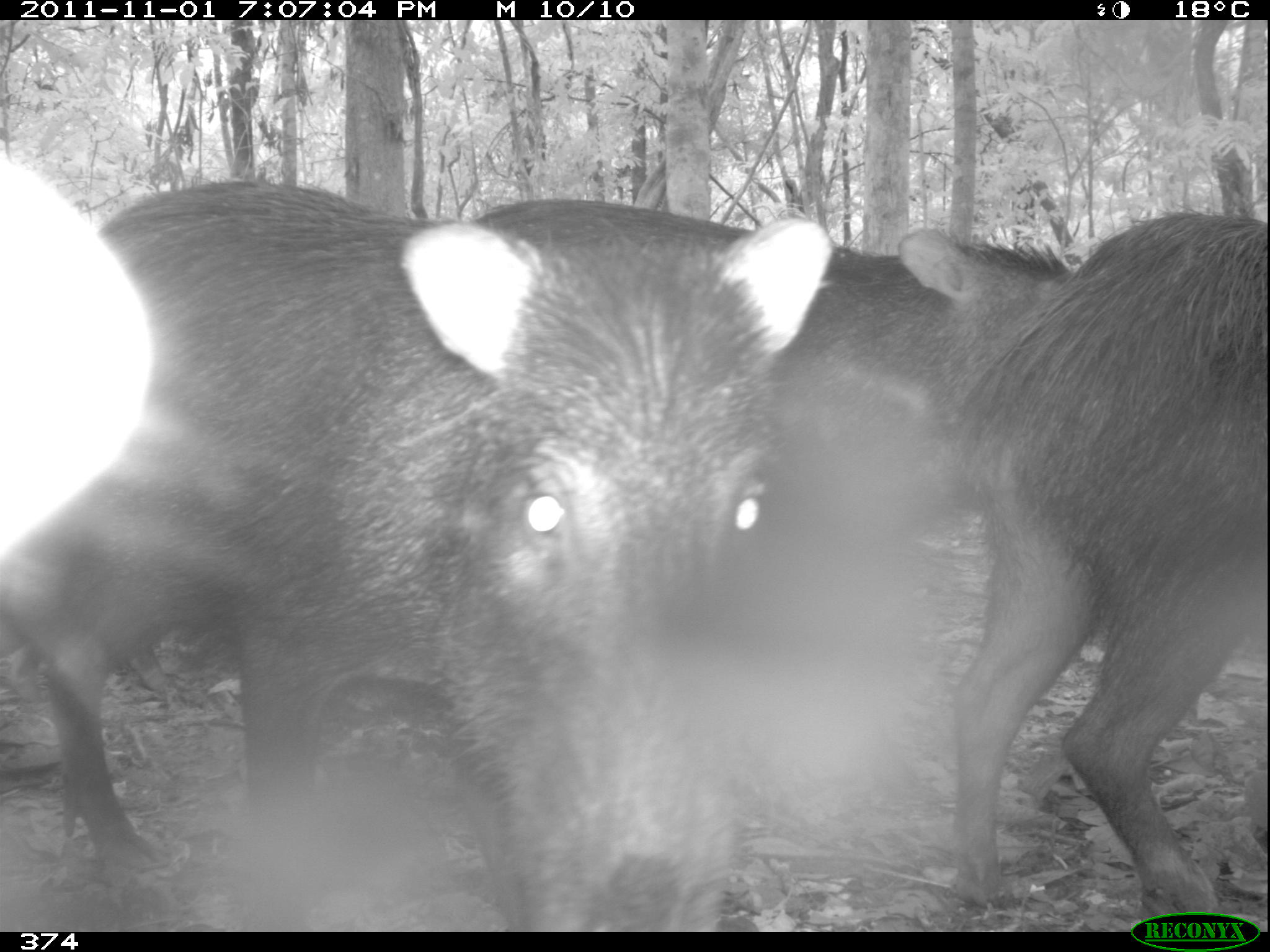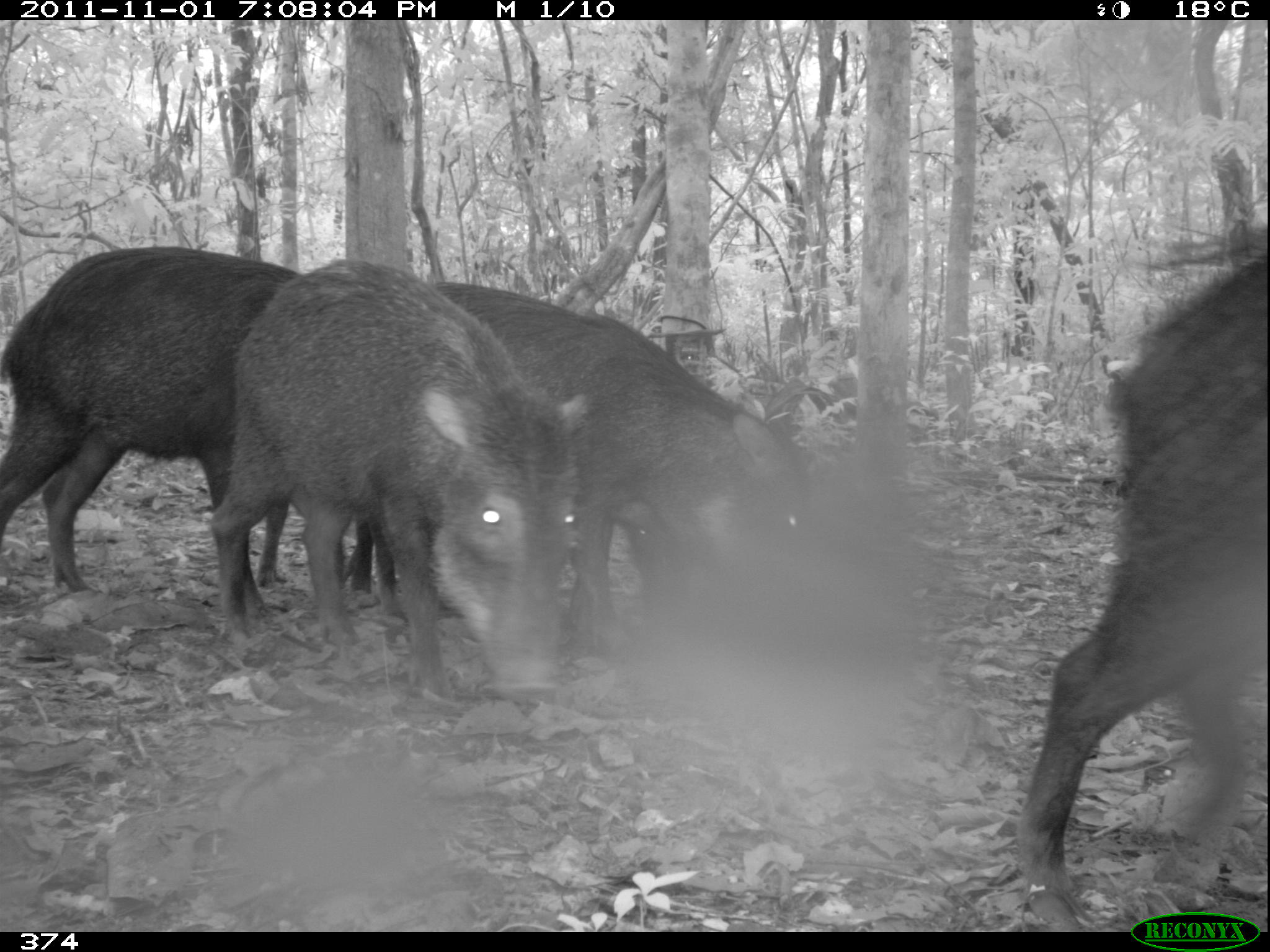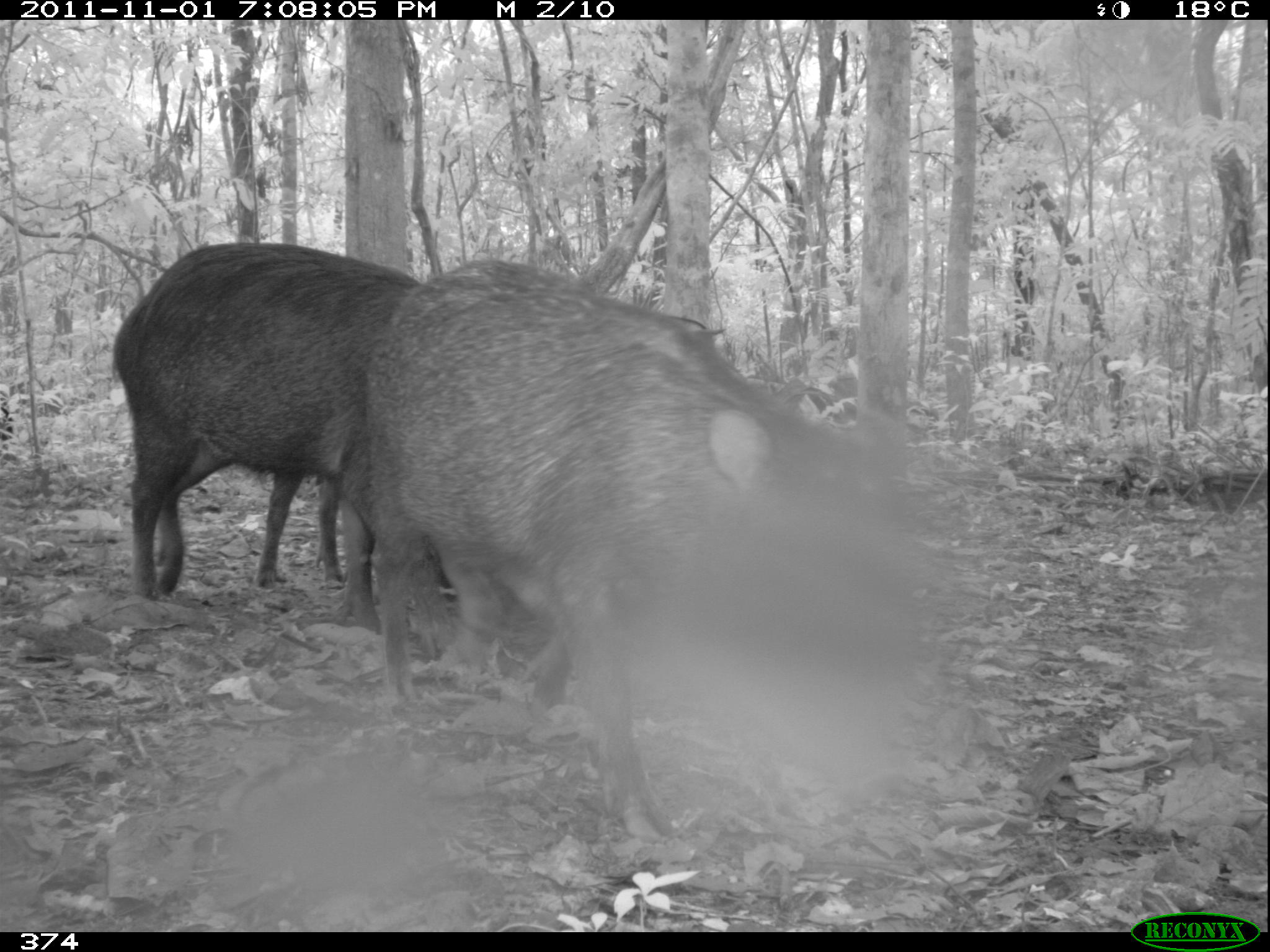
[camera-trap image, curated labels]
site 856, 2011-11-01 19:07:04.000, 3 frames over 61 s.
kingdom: Animalia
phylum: Chordata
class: Mammalia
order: Artiodactyla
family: Tayassuidae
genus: Tayassu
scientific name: Tayassu pecari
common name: white-lipped peccary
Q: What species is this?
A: Tayassu pecari (white-lipped peccary).